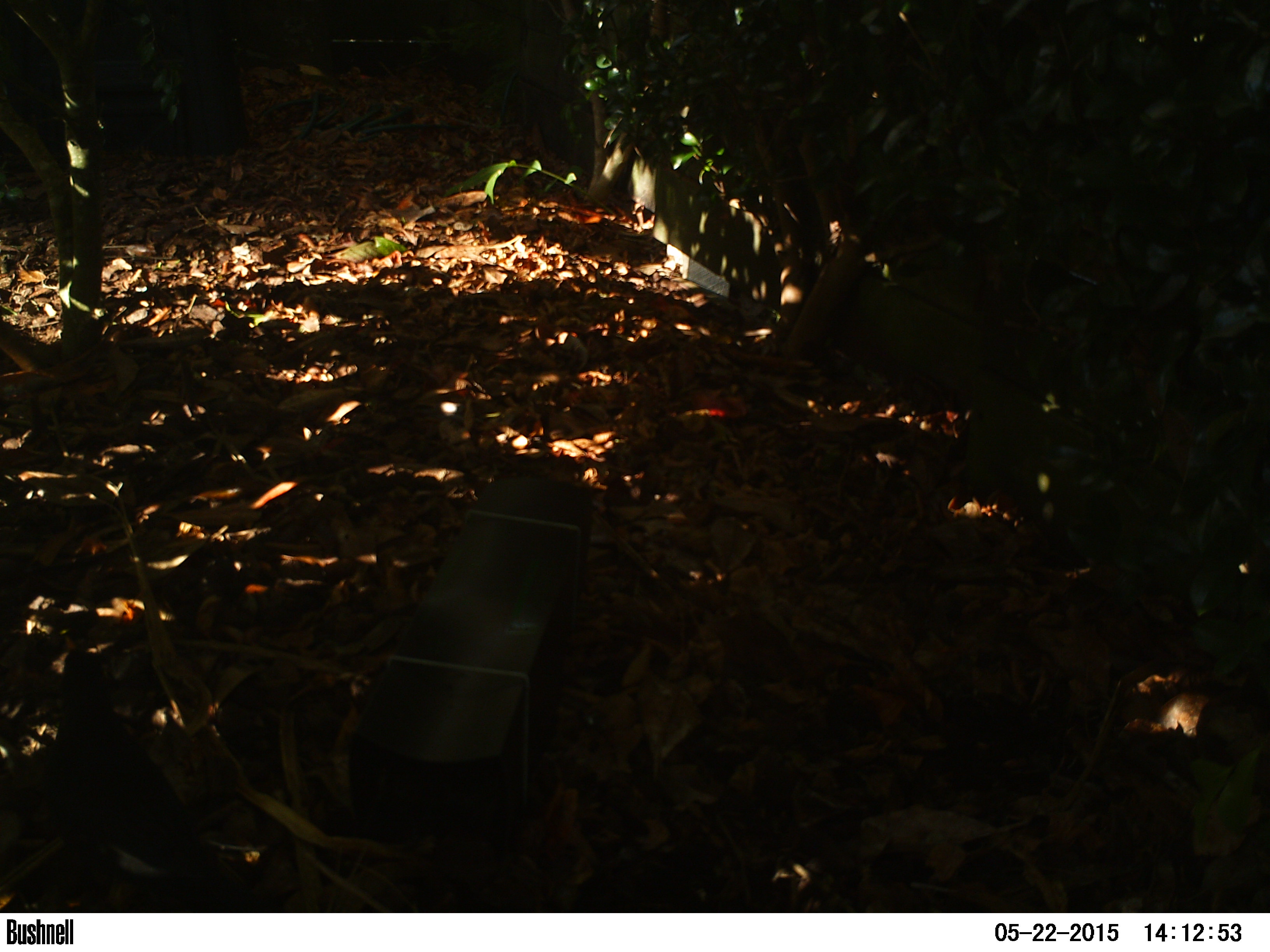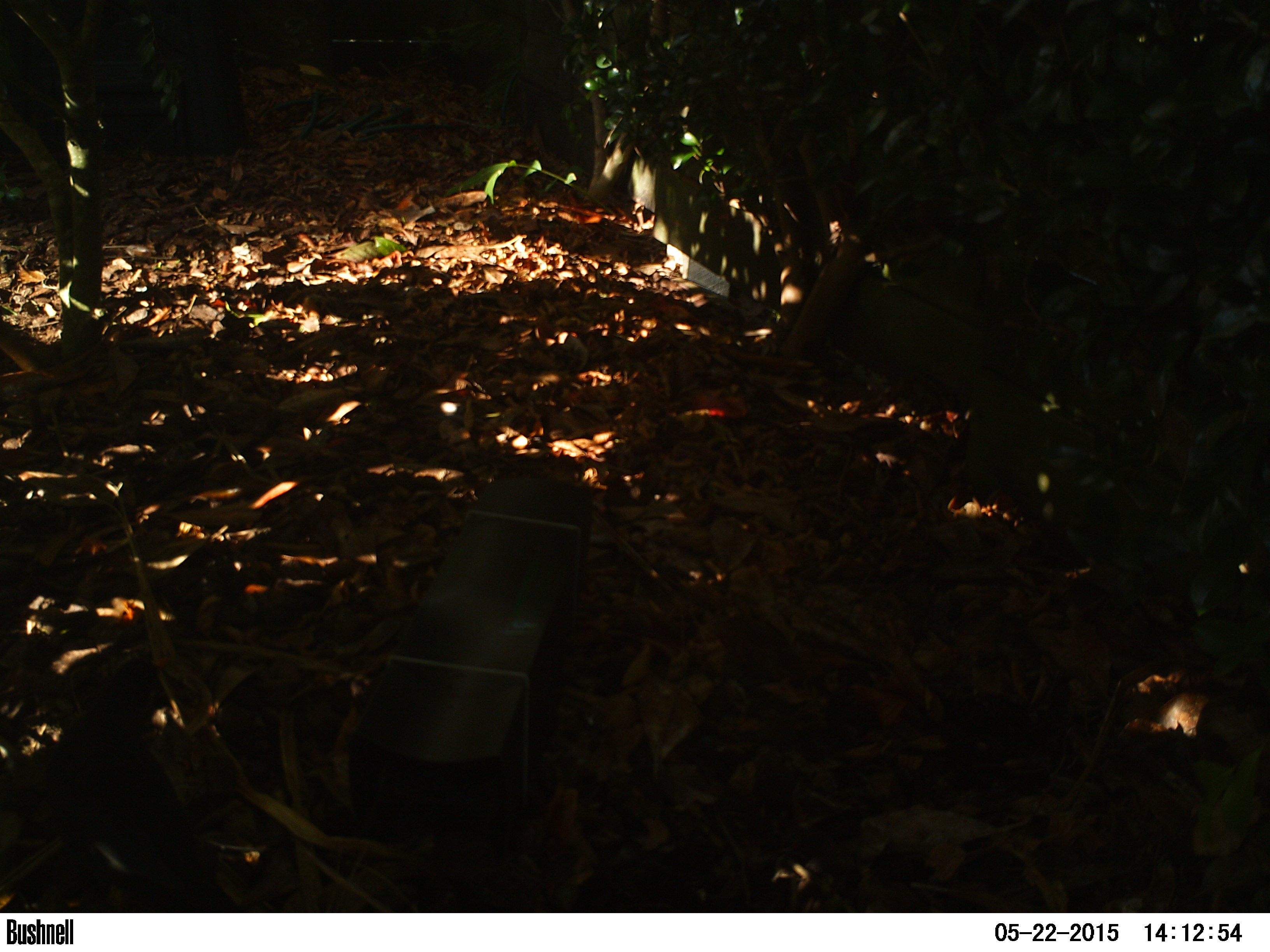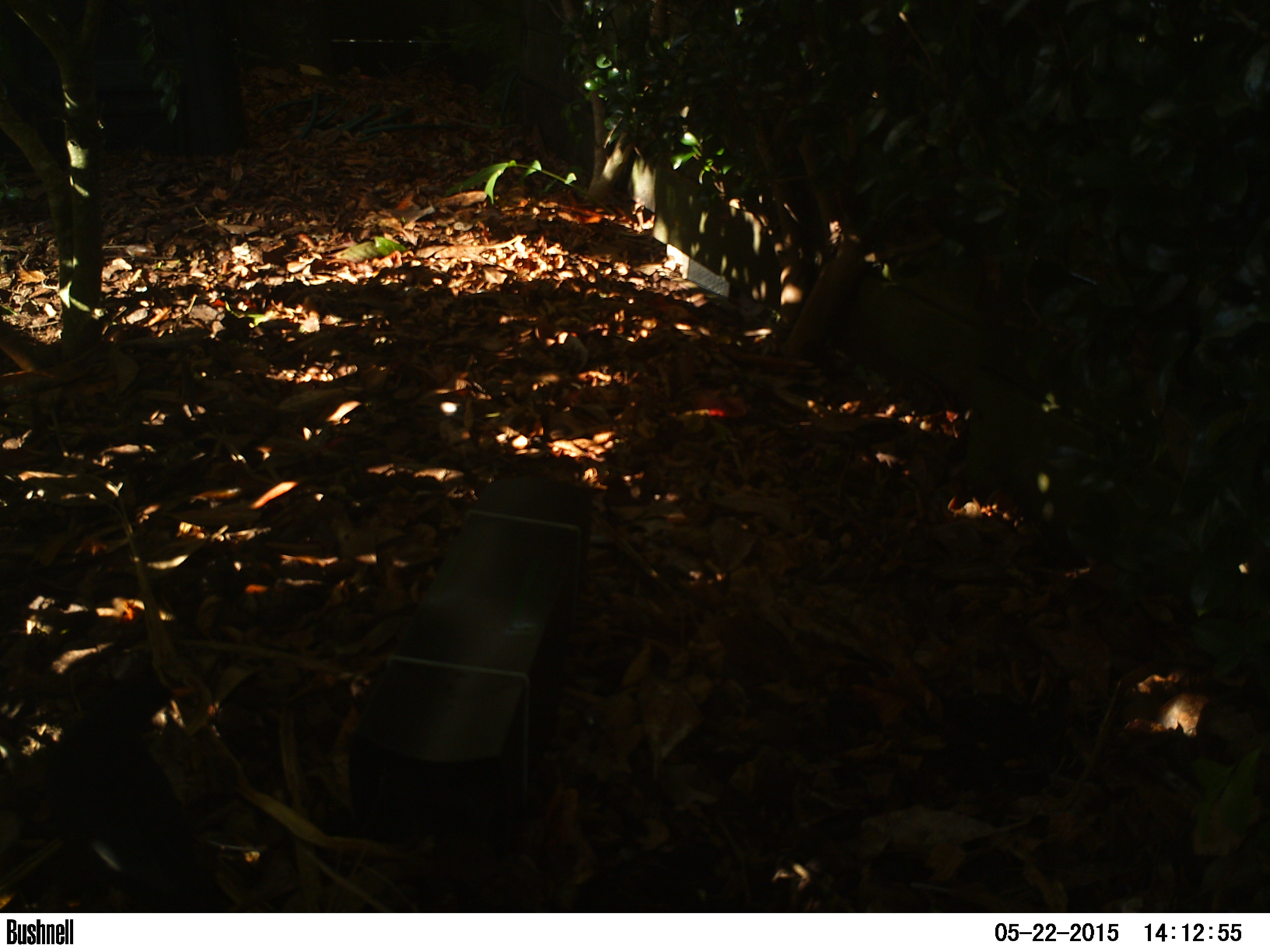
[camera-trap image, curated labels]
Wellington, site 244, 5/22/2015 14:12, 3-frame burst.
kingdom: Animalia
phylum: Chordata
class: Aves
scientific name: Aves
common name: bird